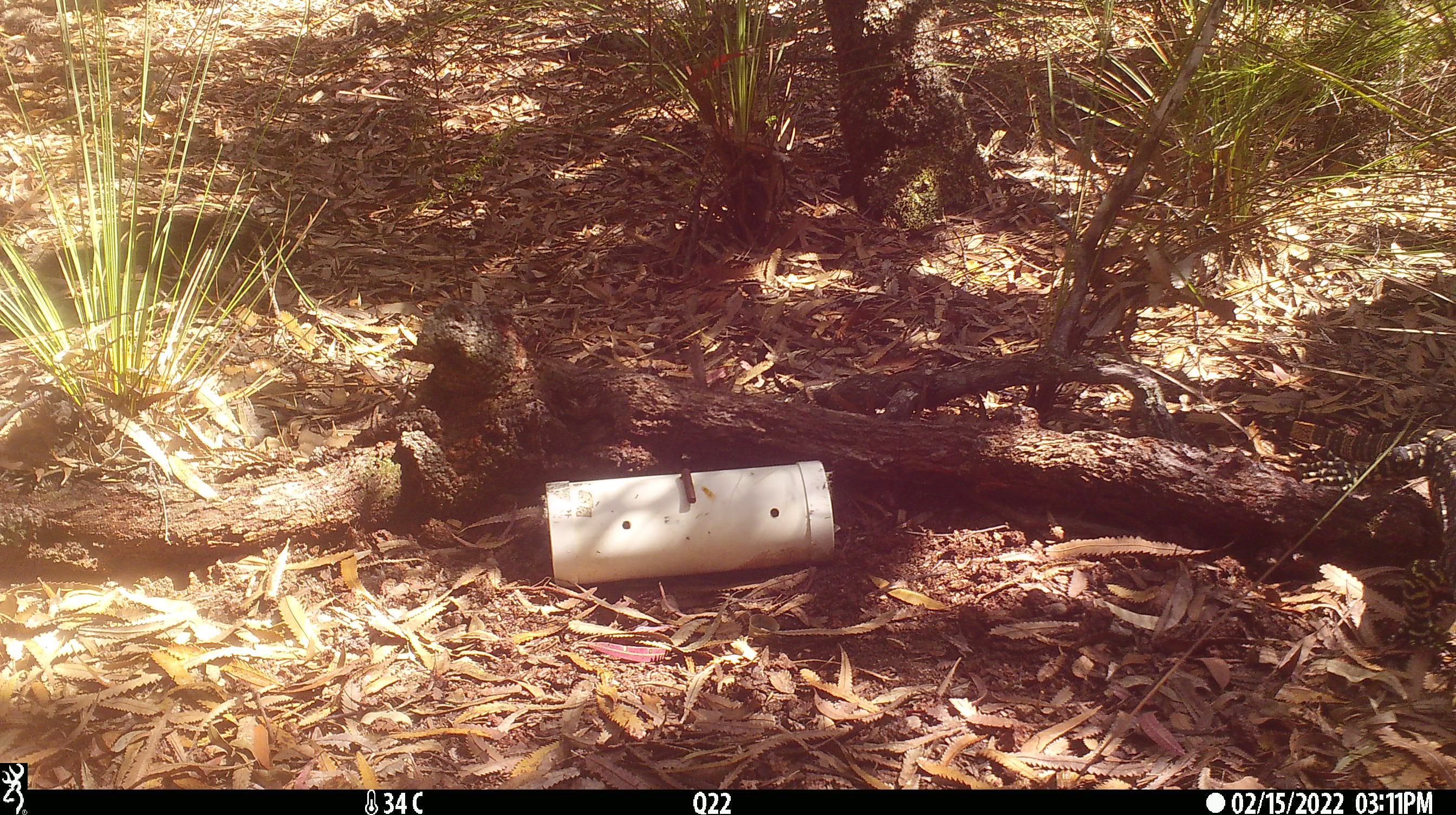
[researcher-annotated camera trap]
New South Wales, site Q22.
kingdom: Animalia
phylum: Chordata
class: Reptilia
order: Squamata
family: Varanidae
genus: Varanus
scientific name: Varanus varius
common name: lace monitor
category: goanna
Goanna (lace monitor) (Varanus varius).